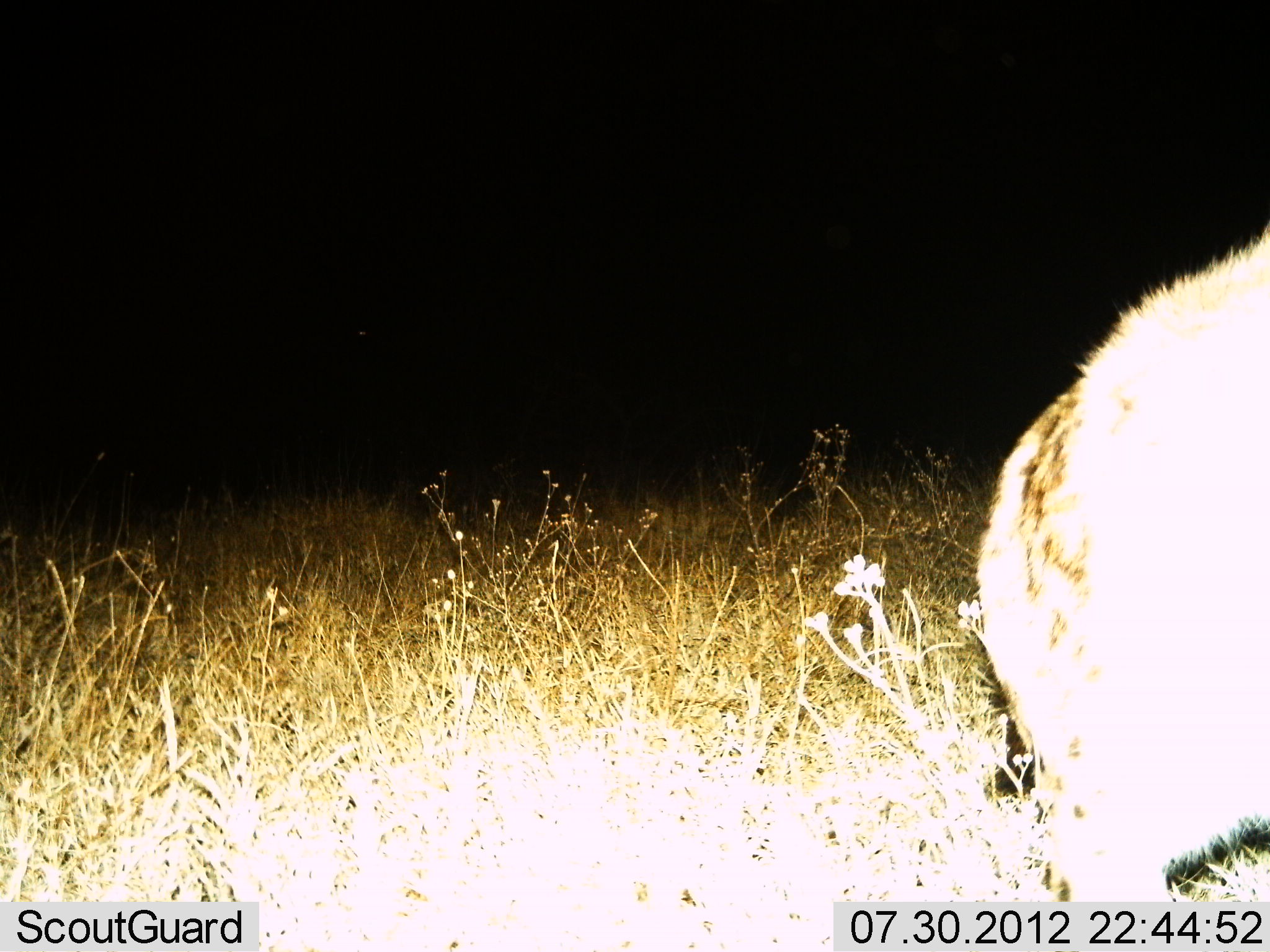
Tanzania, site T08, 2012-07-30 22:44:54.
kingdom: Animalia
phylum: Chordata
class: Mammalia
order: Carnivora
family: Hyaenidae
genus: Crocuta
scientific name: Crocuta crocuta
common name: spotted hyena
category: hyenaspotted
Hyenaspotted (spotted hyena) (Crocuta crocuta), count 1. Behavior (volunteer vote fractions): standing 30%, resting 0%, moving 70%, interacting 0%. Young present (vote fraction): 0%. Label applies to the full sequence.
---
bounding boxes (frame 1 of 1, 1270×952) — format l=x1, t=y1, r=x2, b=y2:
animal: l=975, t=225, r=1270, b=904